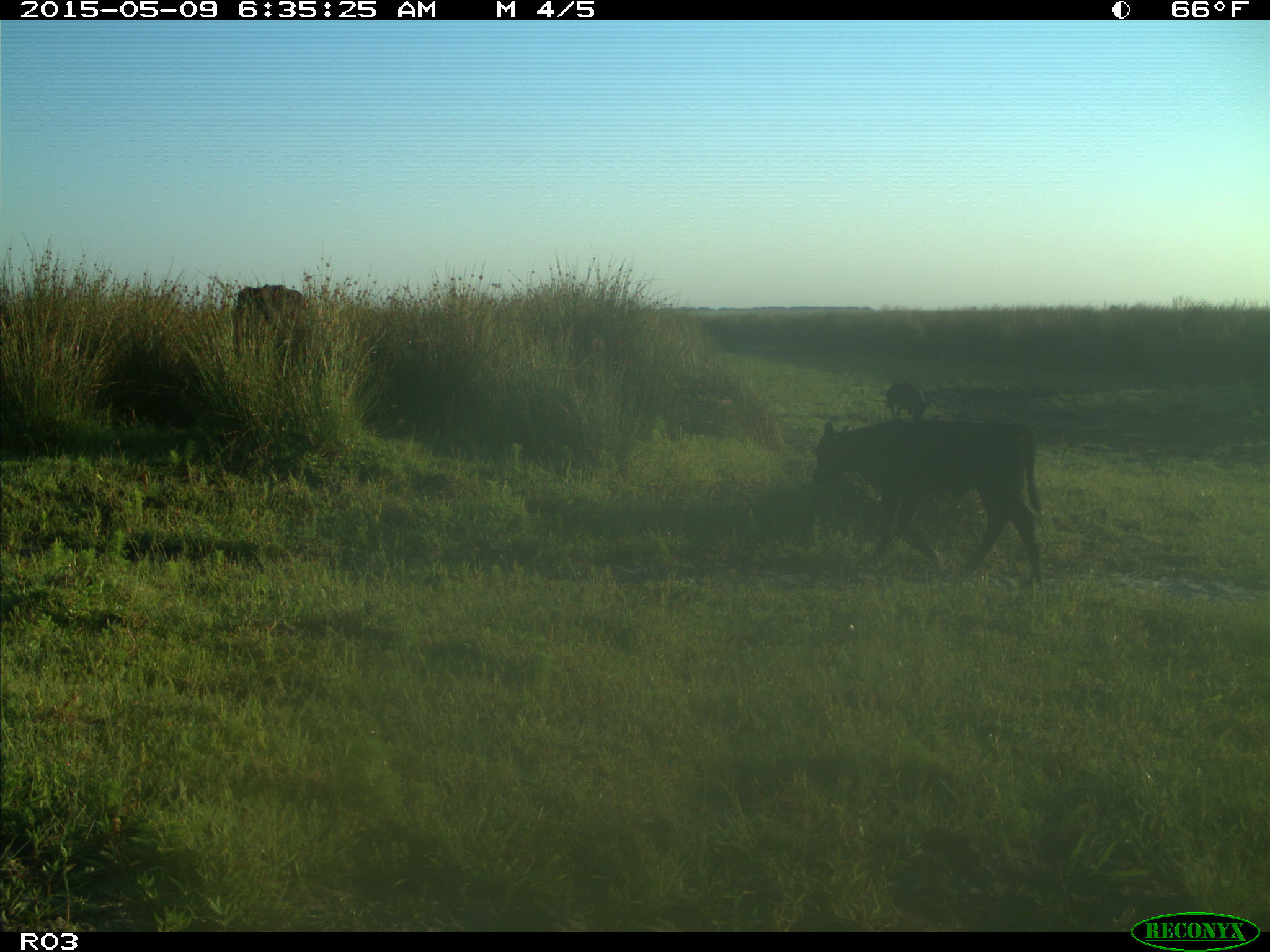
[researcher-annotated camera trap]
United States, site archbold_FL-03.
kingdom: Animalia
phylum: Chordata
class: Mammalia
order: Artiodactyla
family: Bovidae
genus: Bos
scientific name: Bos taurus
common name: domestic cow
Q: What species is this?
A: Bos taurus (domestic cow).